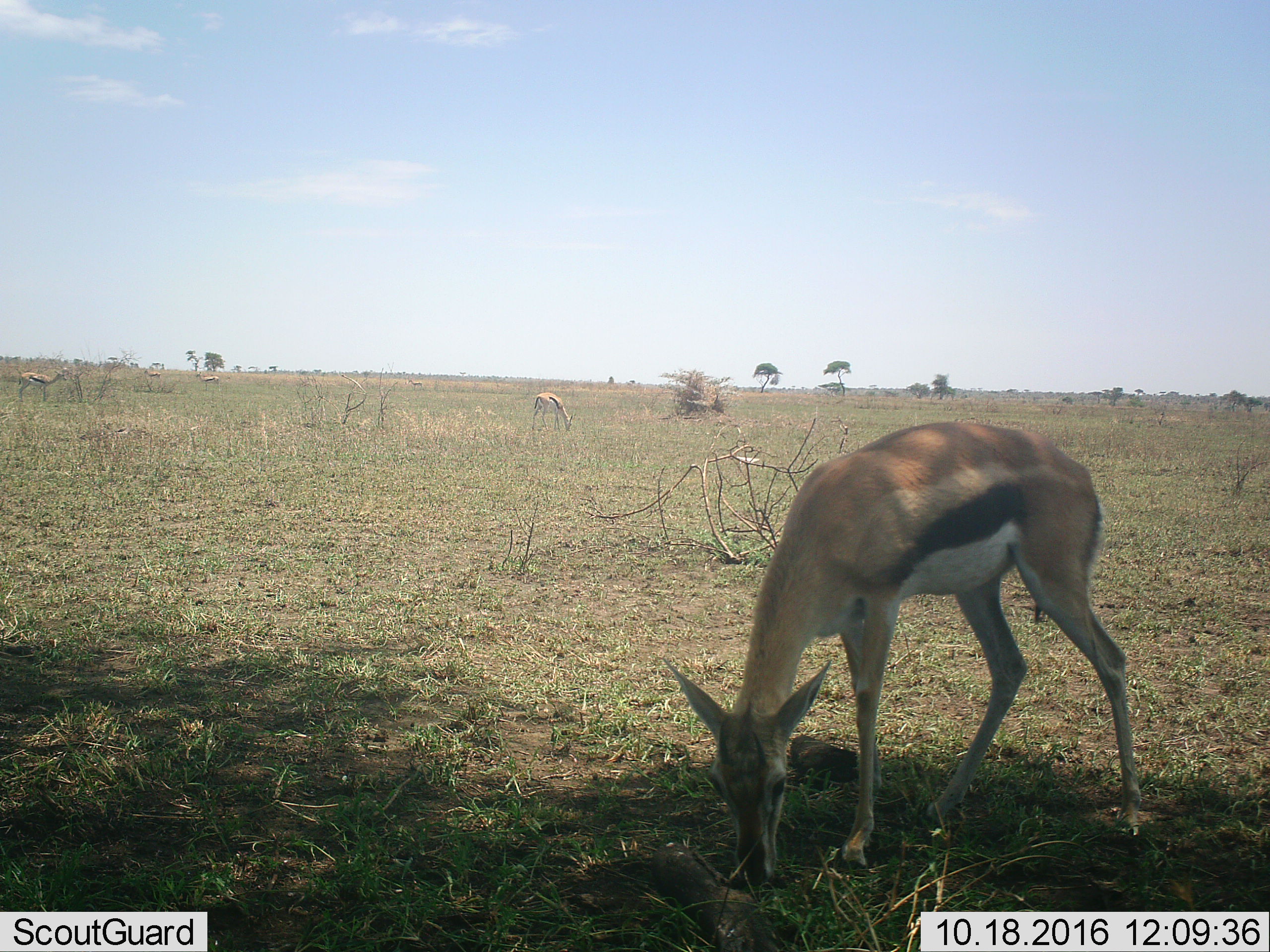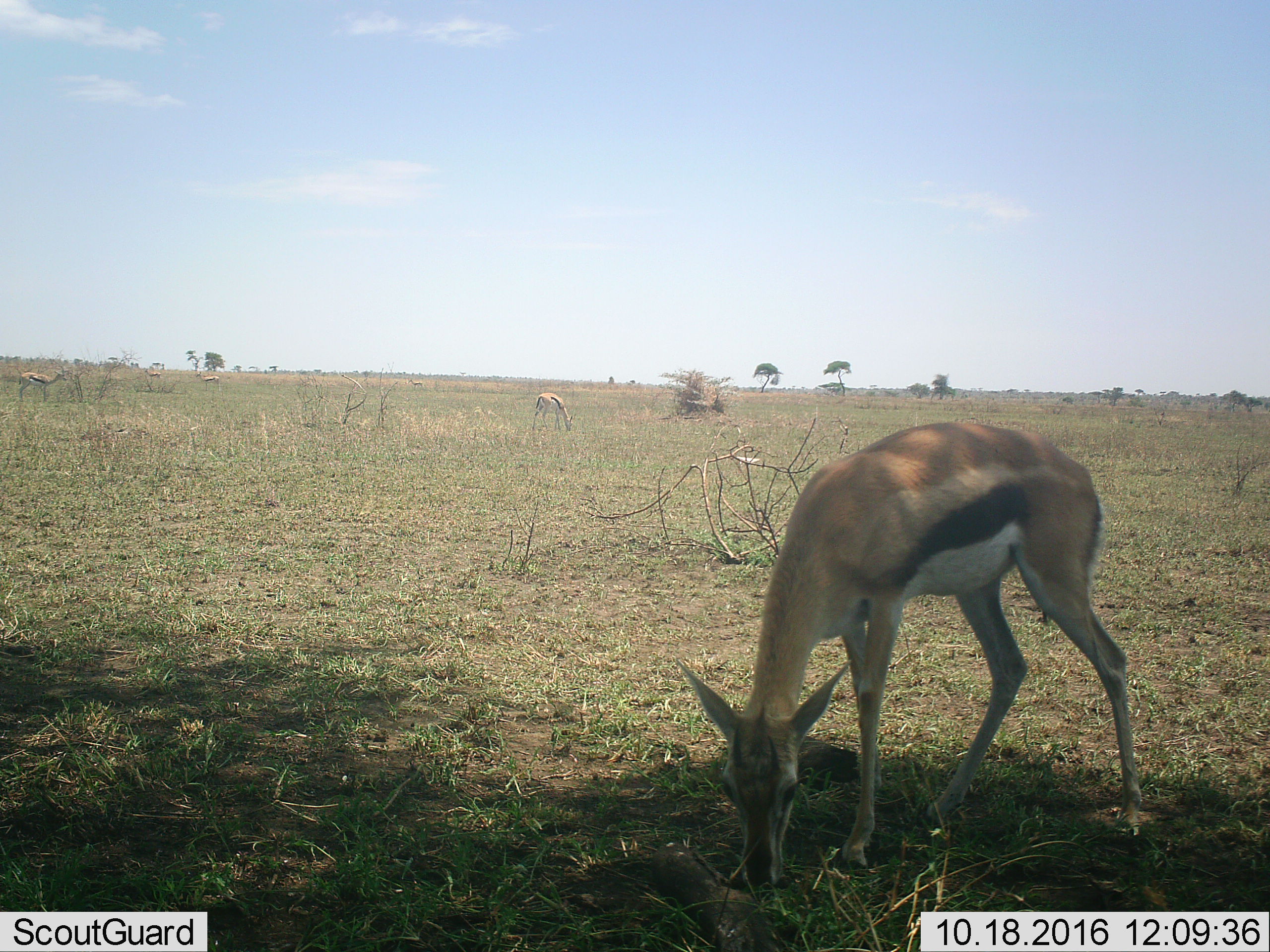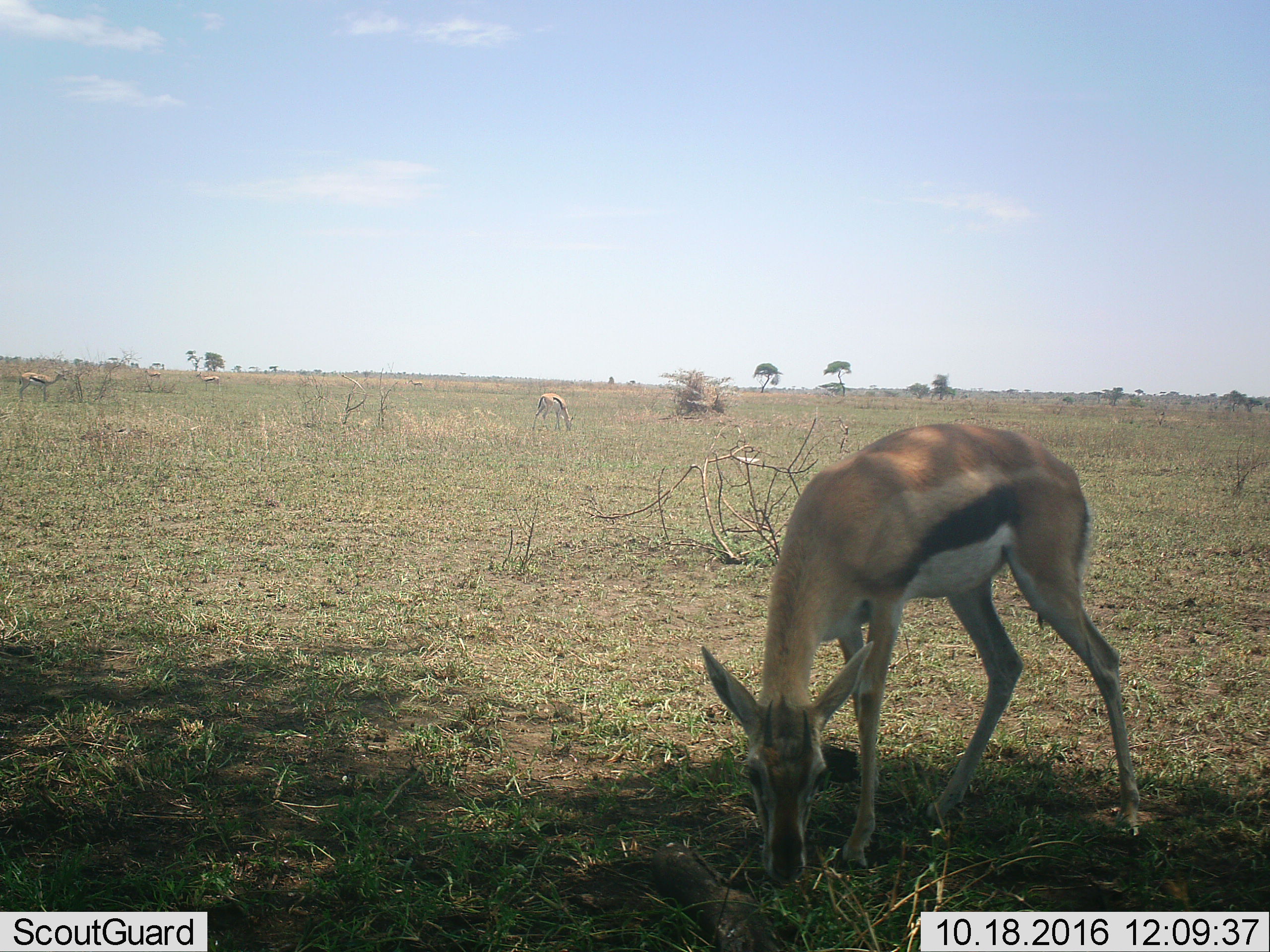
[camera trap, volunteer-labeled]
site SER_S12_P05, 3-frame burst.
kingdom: Animalia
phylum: Chordata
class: Mammalia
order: Artiodactyla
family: Bovidae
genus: Eudorcas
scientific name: Eudorcas thomsonii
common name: thomson's gazelle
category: gazellethomsons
Gazellethomsons (thomson's gazelle) (Eudorcas thomsonii), count 6. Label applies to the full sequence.